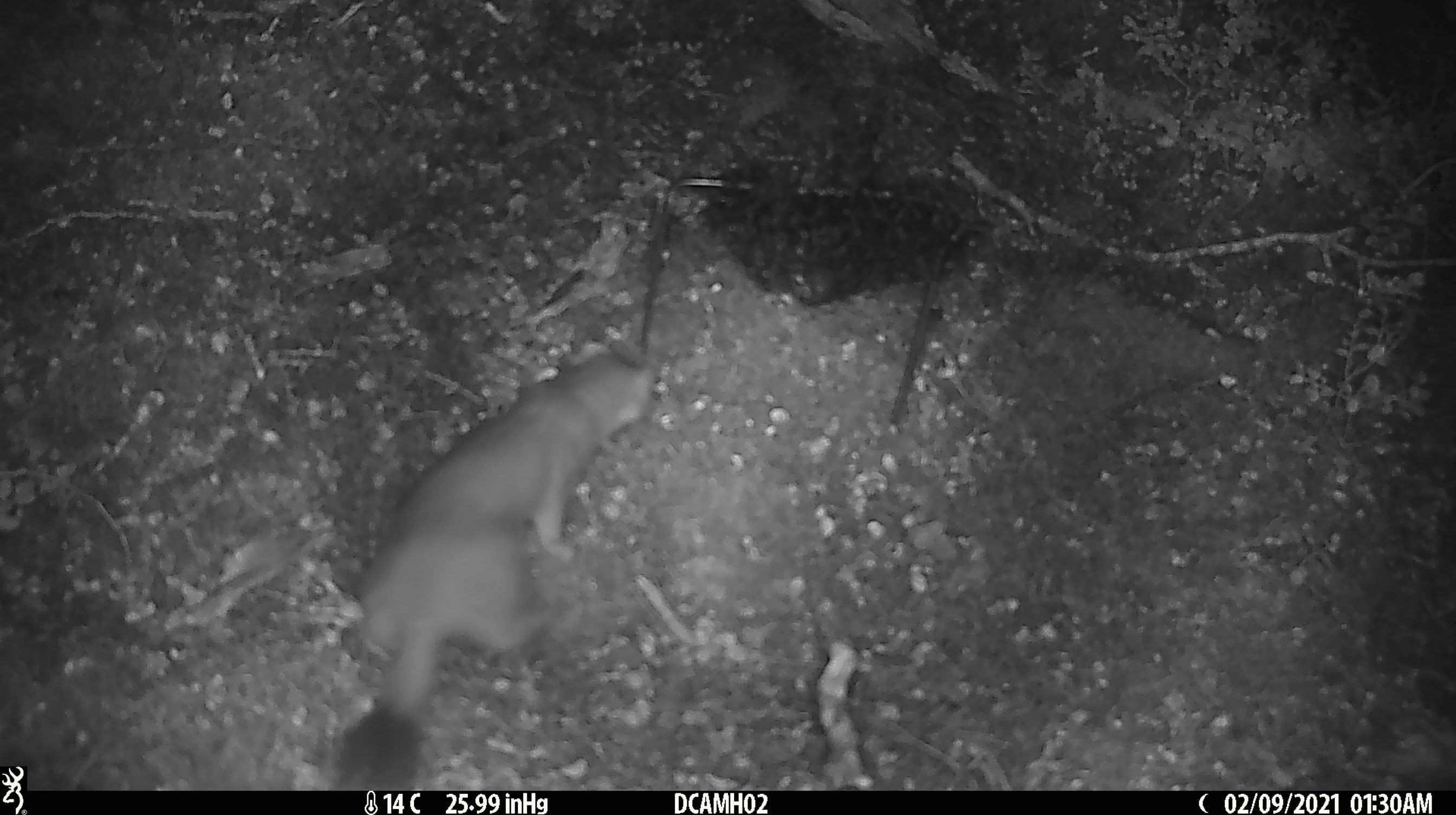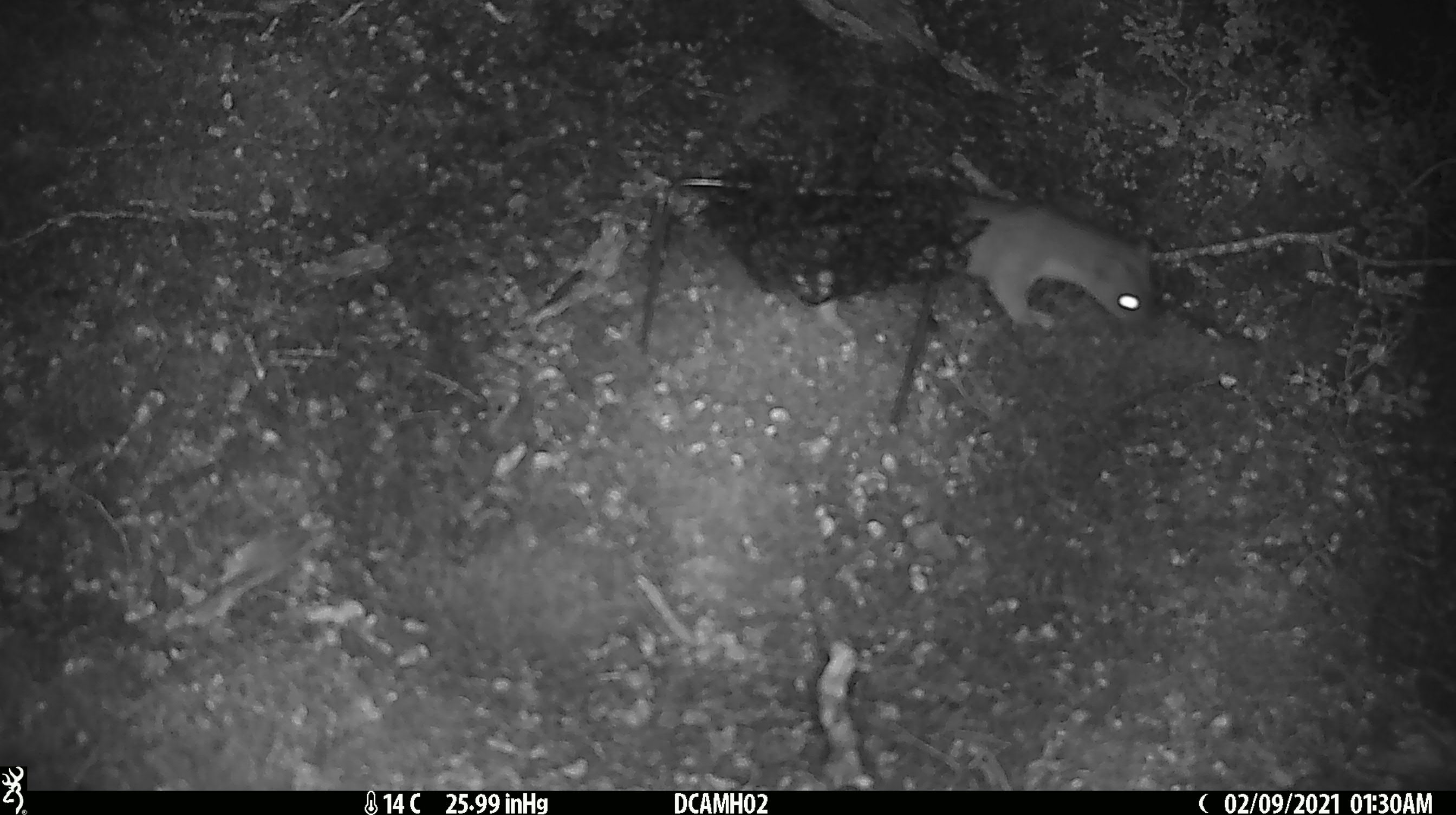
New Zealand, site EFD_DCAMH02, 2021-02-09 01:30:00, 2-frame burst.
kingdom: Animalia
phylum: Chordata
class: Mammalia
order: Carnivora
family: Mustelidae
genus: Mustela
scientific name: Mustela erminea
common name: stoat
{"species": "stoat (Mustela erminea)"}